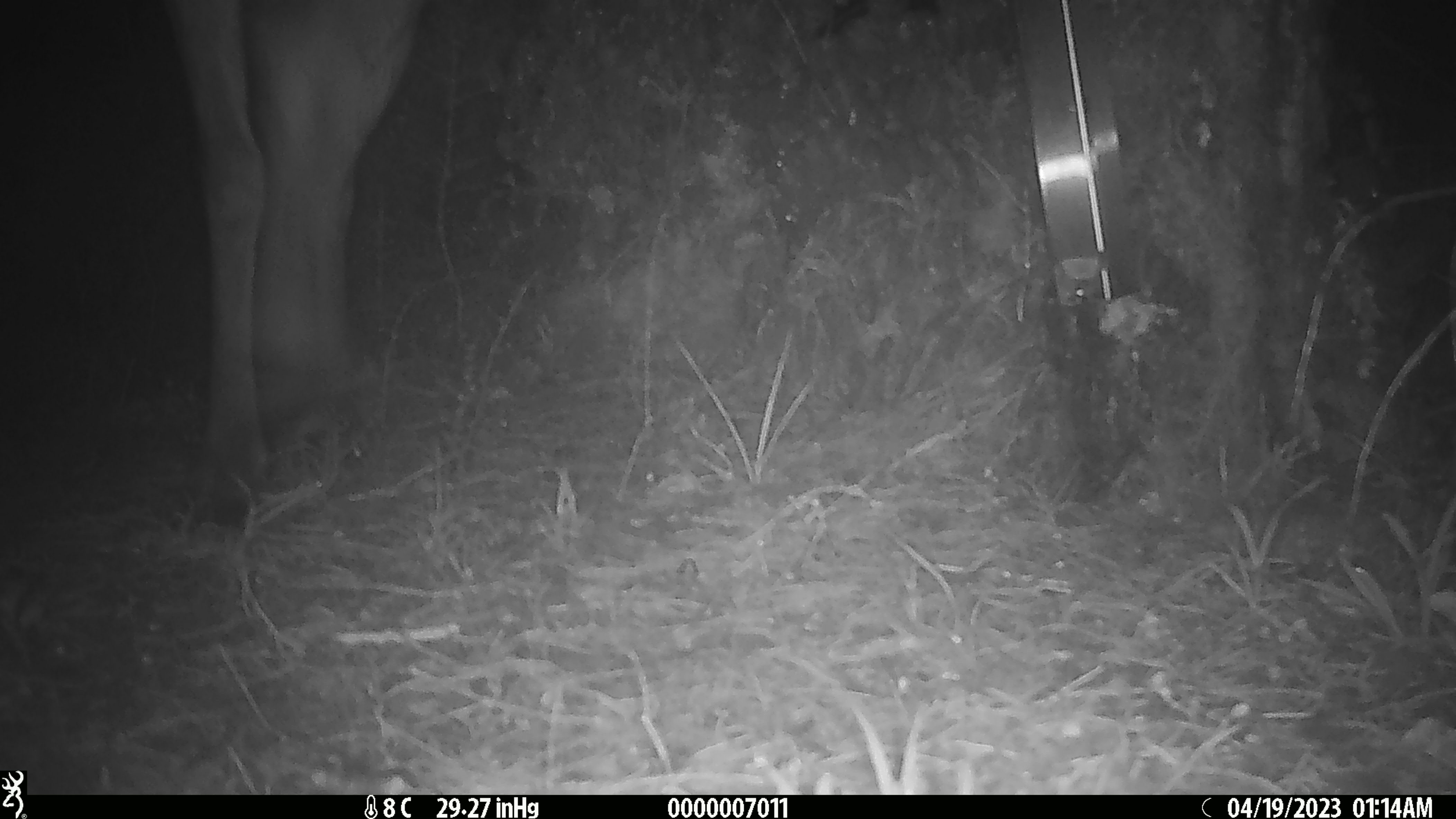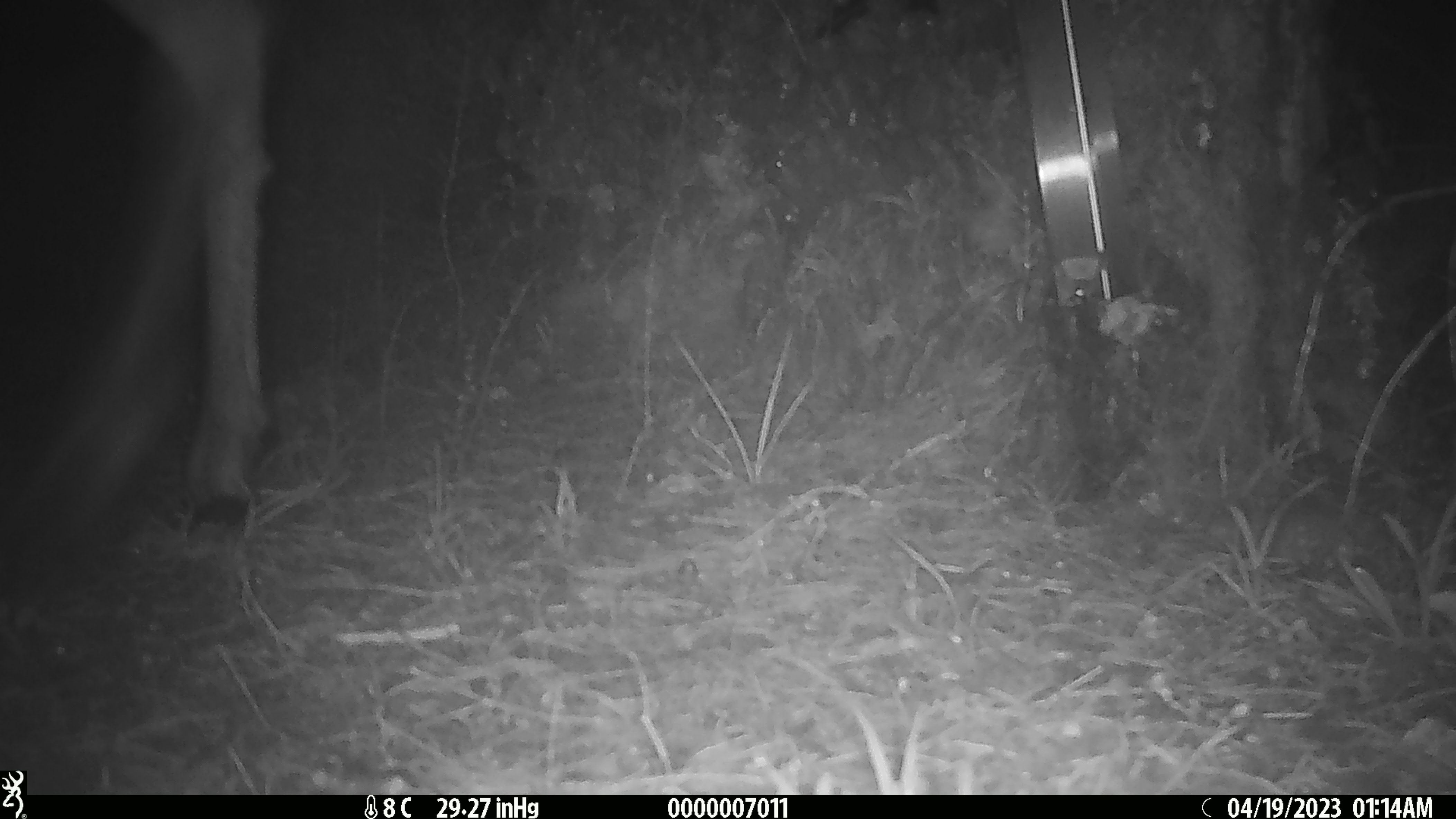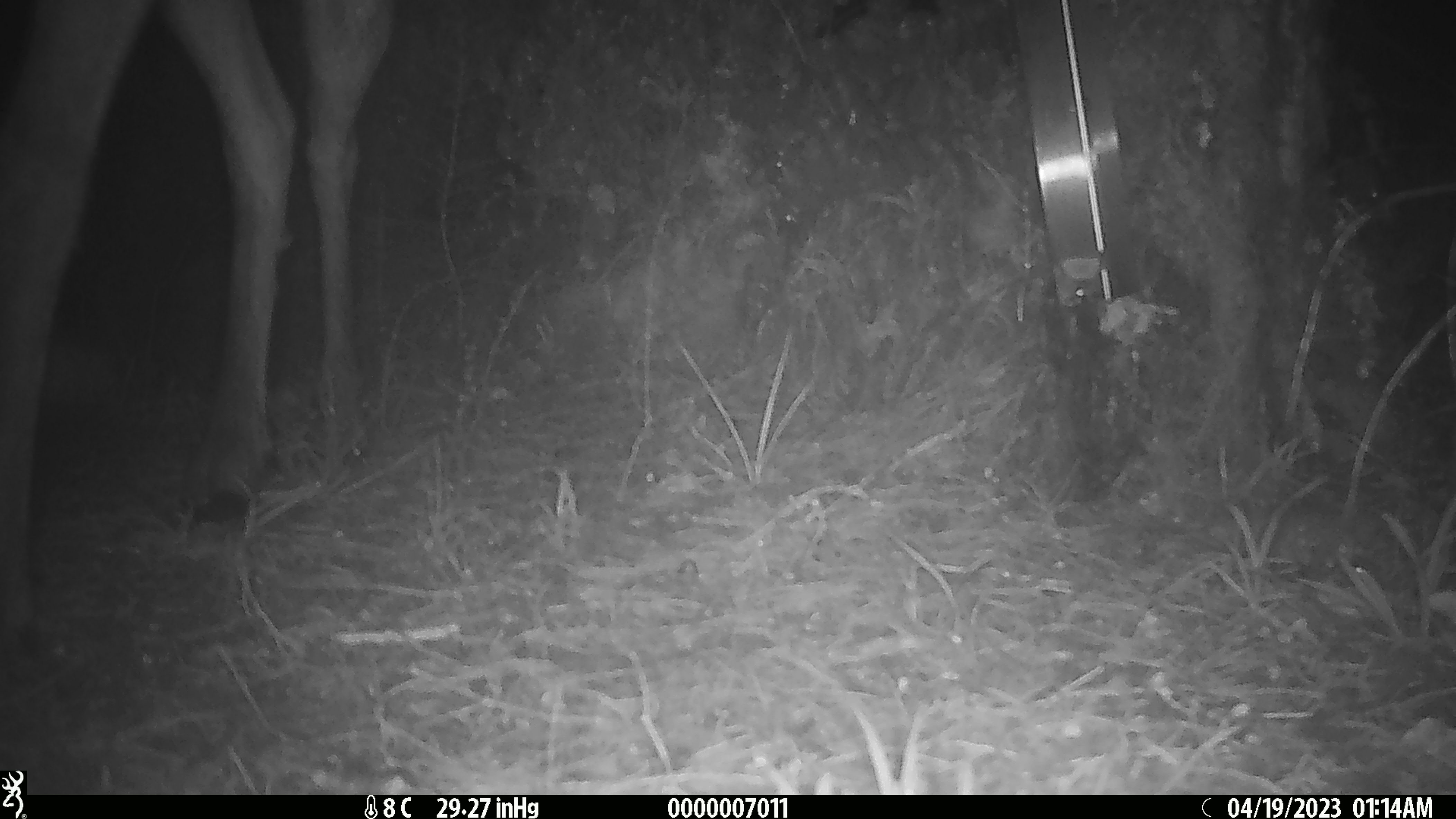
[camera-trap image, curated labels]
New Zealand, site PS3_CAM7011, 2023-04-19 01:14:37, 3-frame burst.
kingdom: Animalia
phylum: Chordata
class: Mammalia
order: Artiodactyla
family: Cervidae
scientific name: Cervidae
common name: deer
Deer (Cervidae).